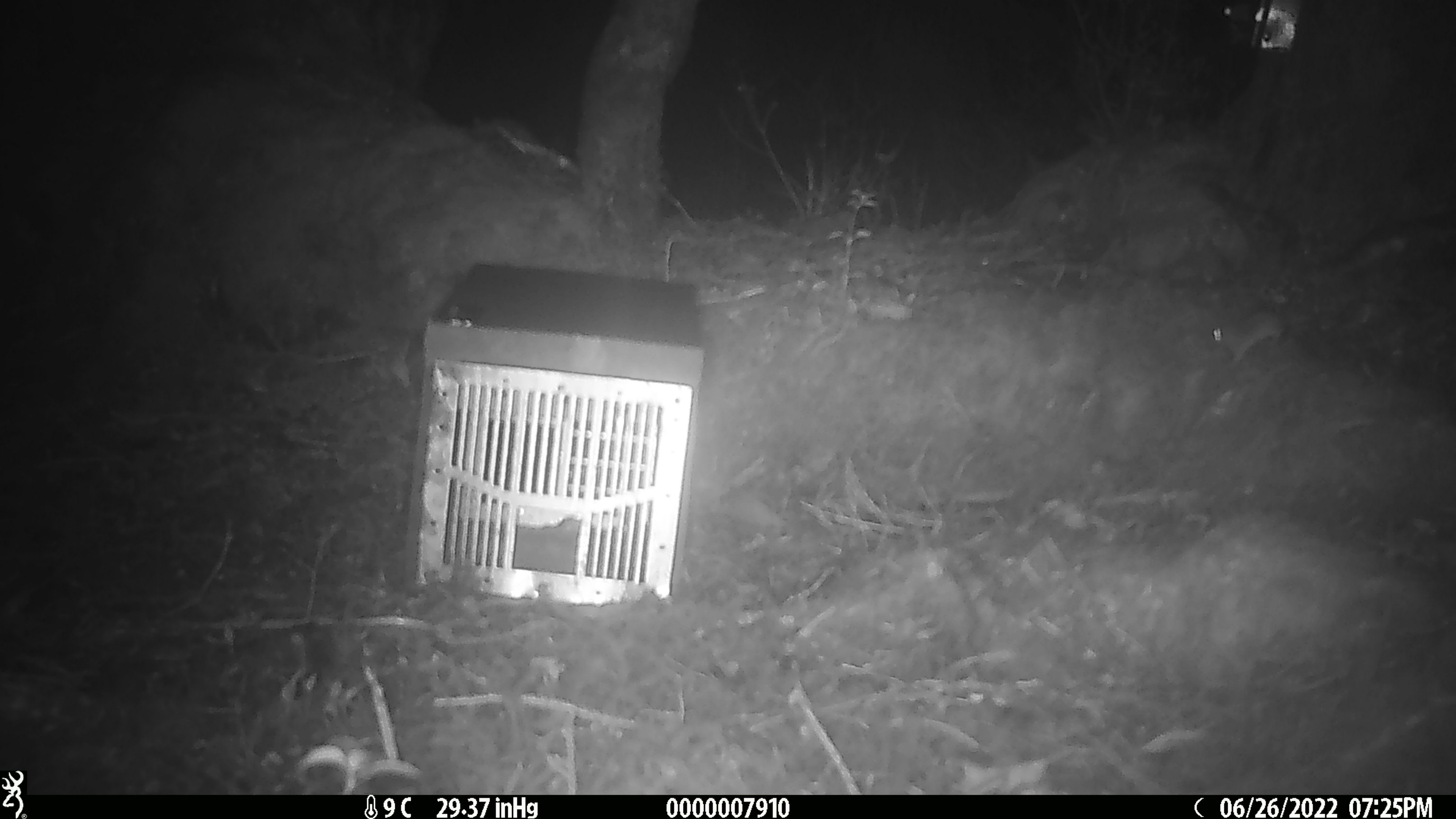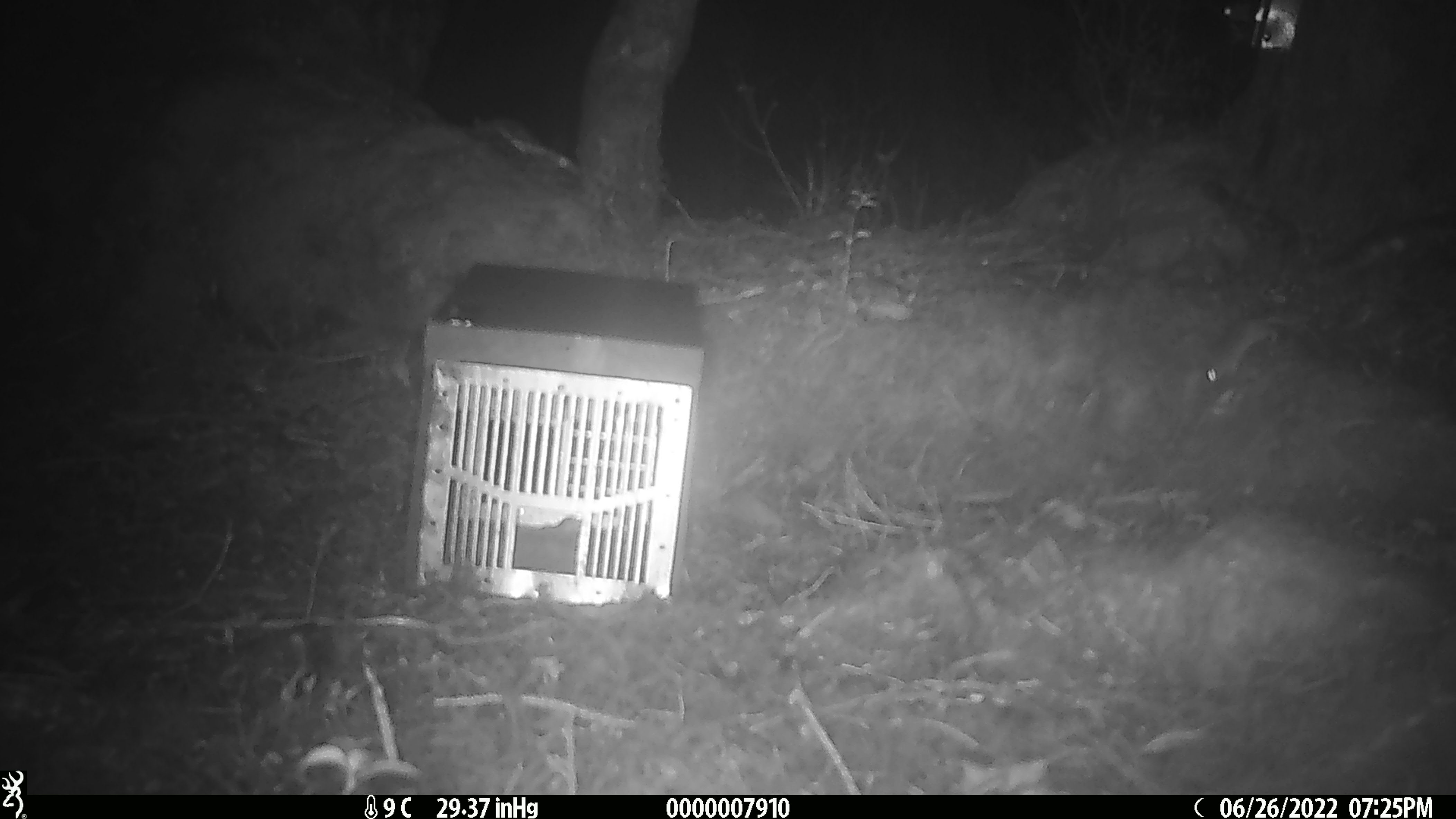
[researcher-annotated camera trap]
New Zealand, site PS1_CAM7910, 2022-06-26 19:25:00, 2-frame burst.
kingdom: Animalia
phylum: Chordata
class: Mammalia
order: Rodentia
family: Muridae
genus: Mus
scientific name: Mus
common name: mouse